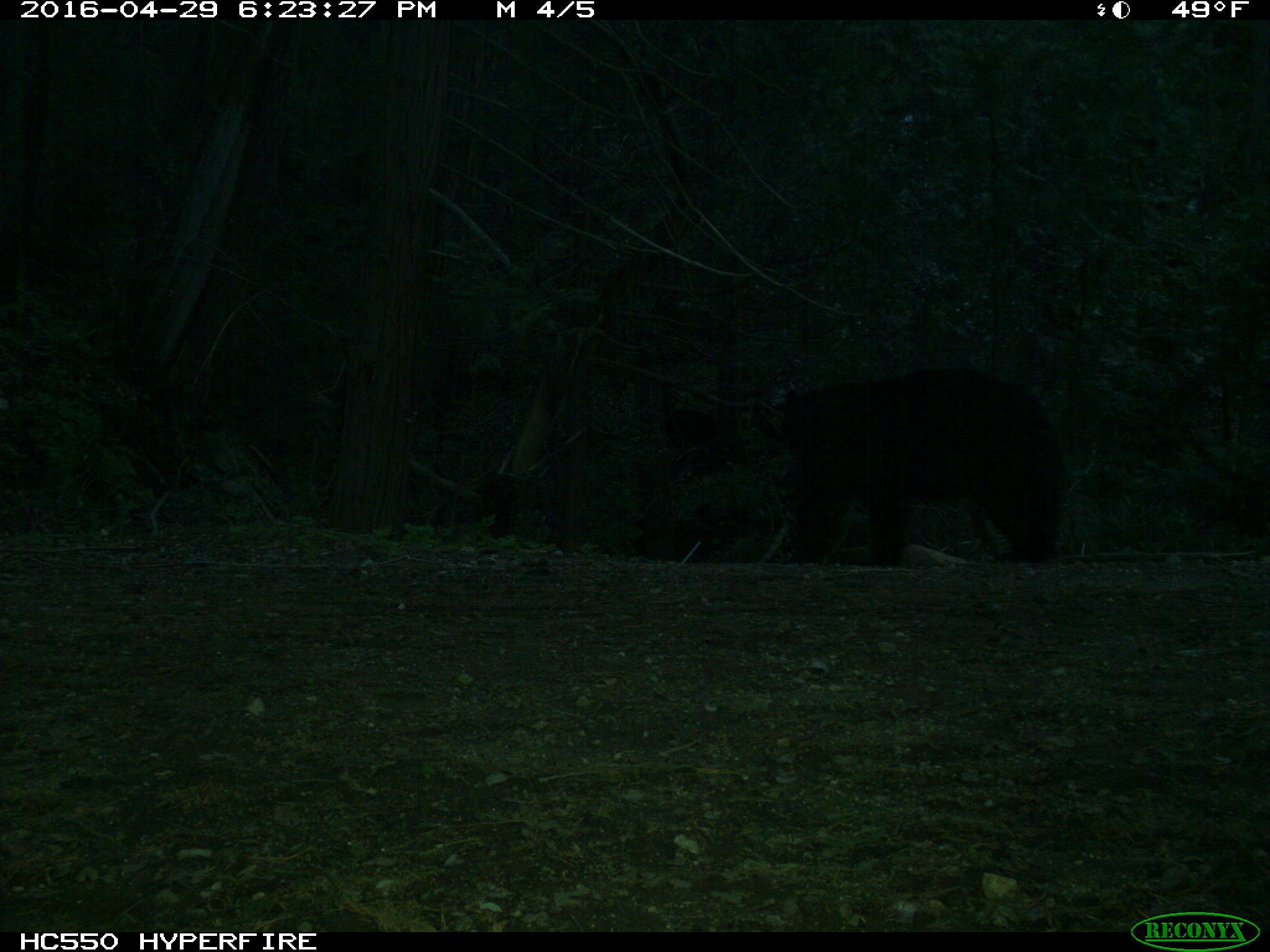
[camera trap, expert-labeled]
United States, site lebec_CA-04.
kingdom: Animalia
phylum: Chordata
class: Mammalia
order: Carnivora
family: Ursidae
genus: Ursus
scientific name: Ursus americanus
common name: american black bear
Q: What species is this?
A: Ursus americanus (american black bear).